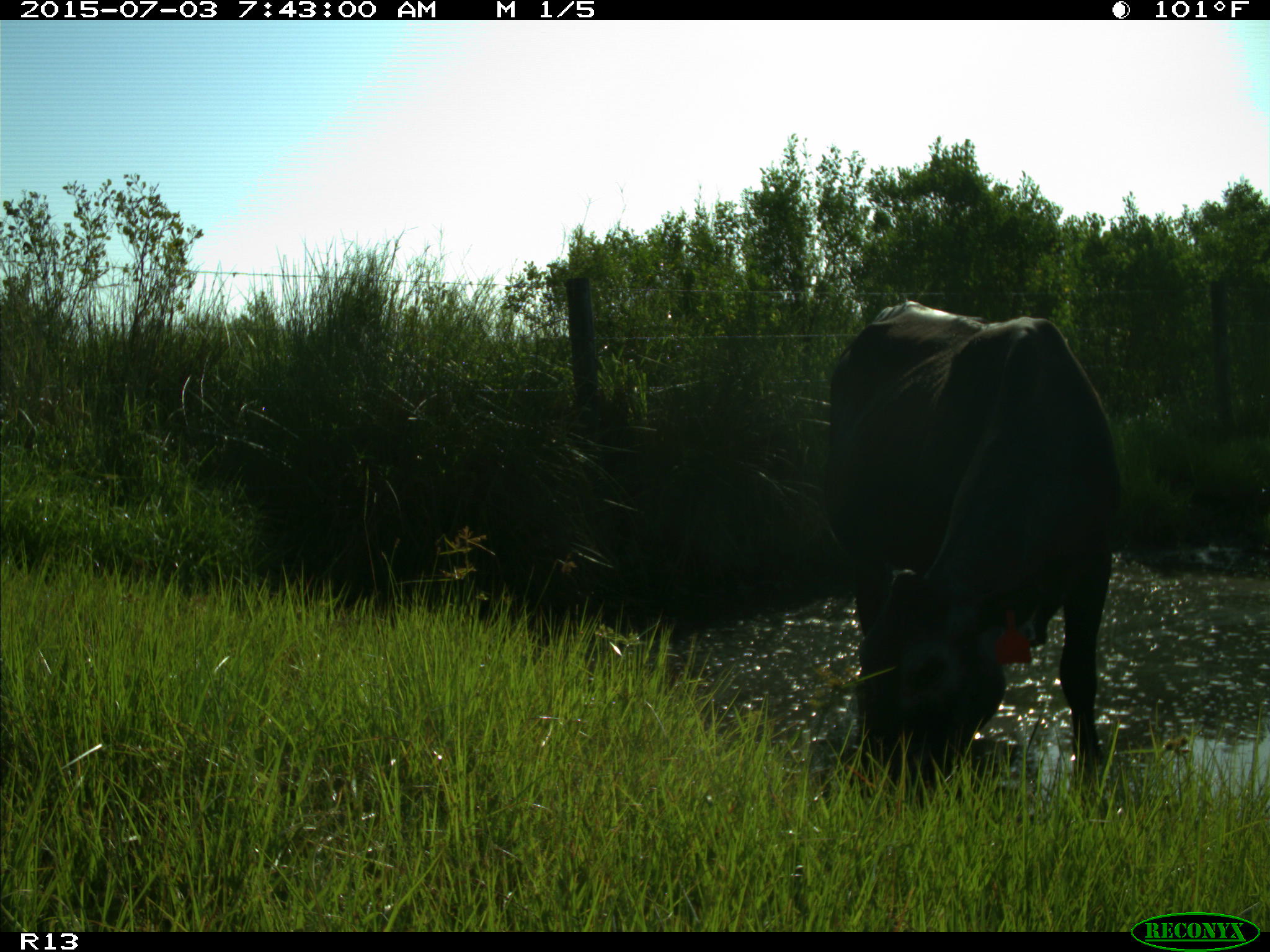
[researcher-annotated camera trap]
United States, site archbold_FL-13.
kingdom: Animalia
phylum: Chordata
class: Mammalia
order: Artiodactyla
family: Bovidae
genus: Bos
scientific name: Bos taurus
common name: domestic cow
Bos taurus (domestic cow).